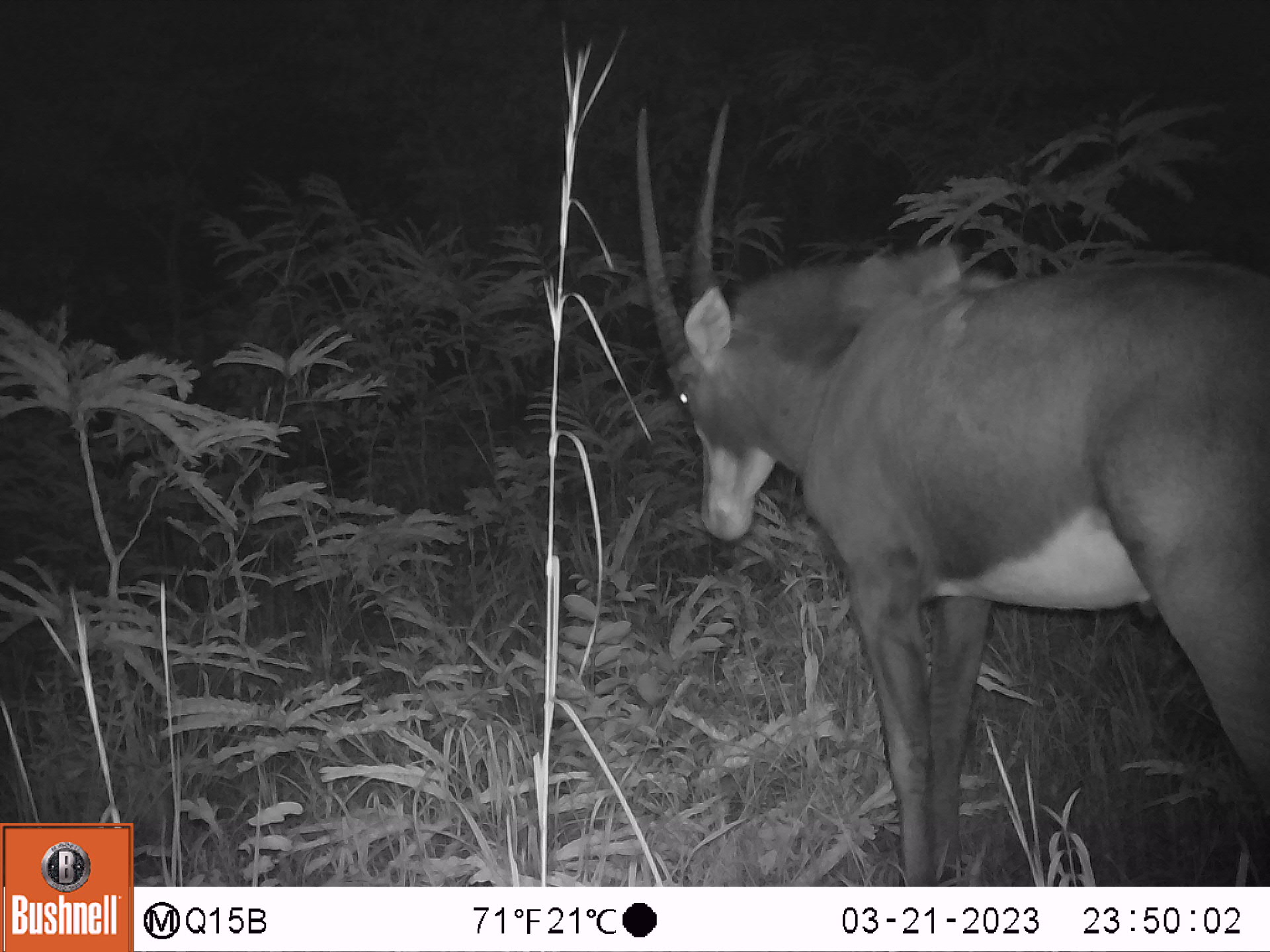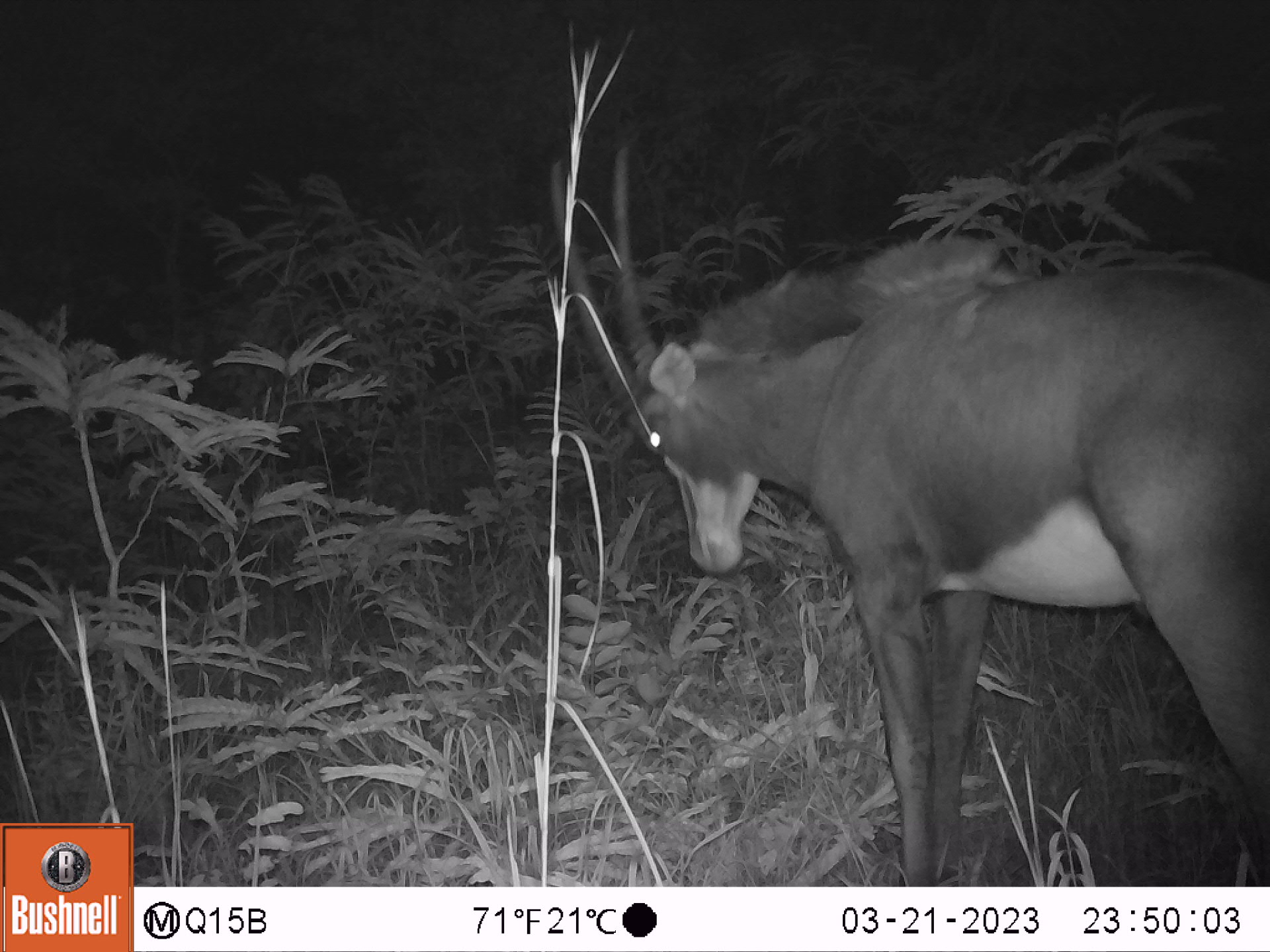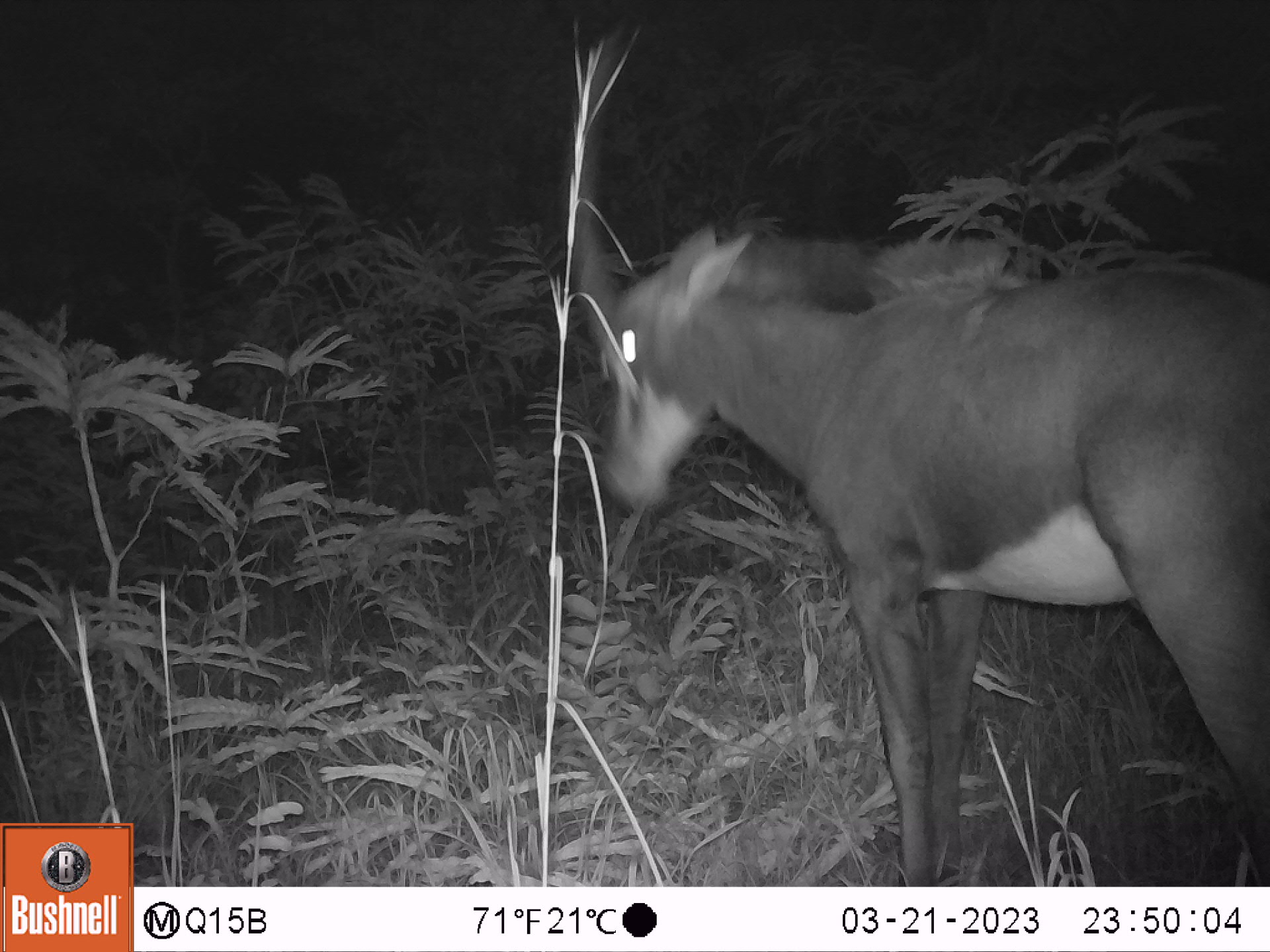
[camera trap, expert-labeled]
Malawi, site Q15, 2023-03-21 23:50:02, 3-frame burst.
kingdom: Animalia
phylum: Chordata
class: Mammalia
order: Artiodactyla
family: Bovidae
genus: Hippotragus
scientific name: Hippotragus niger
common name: sable antelope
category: sable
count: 1